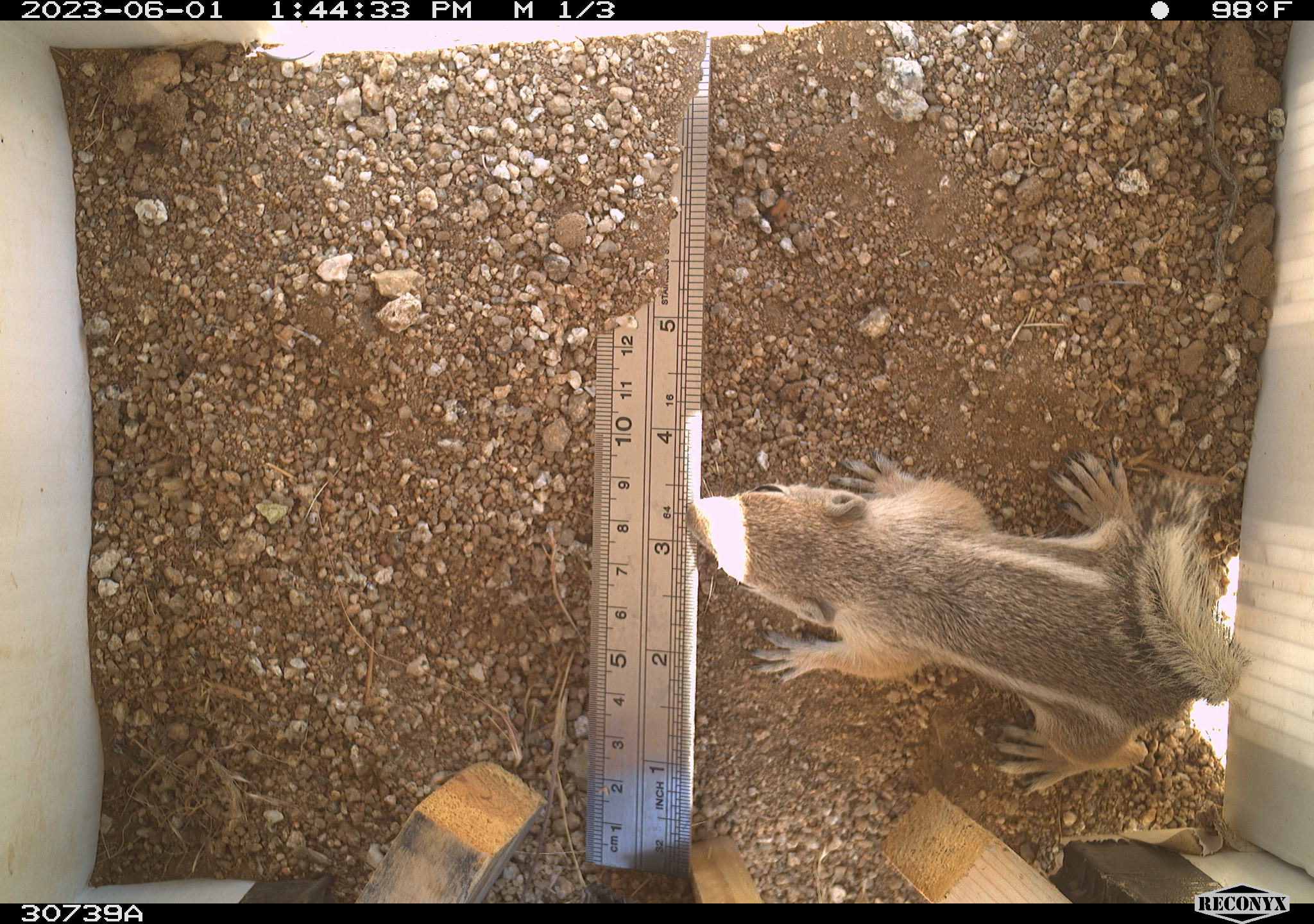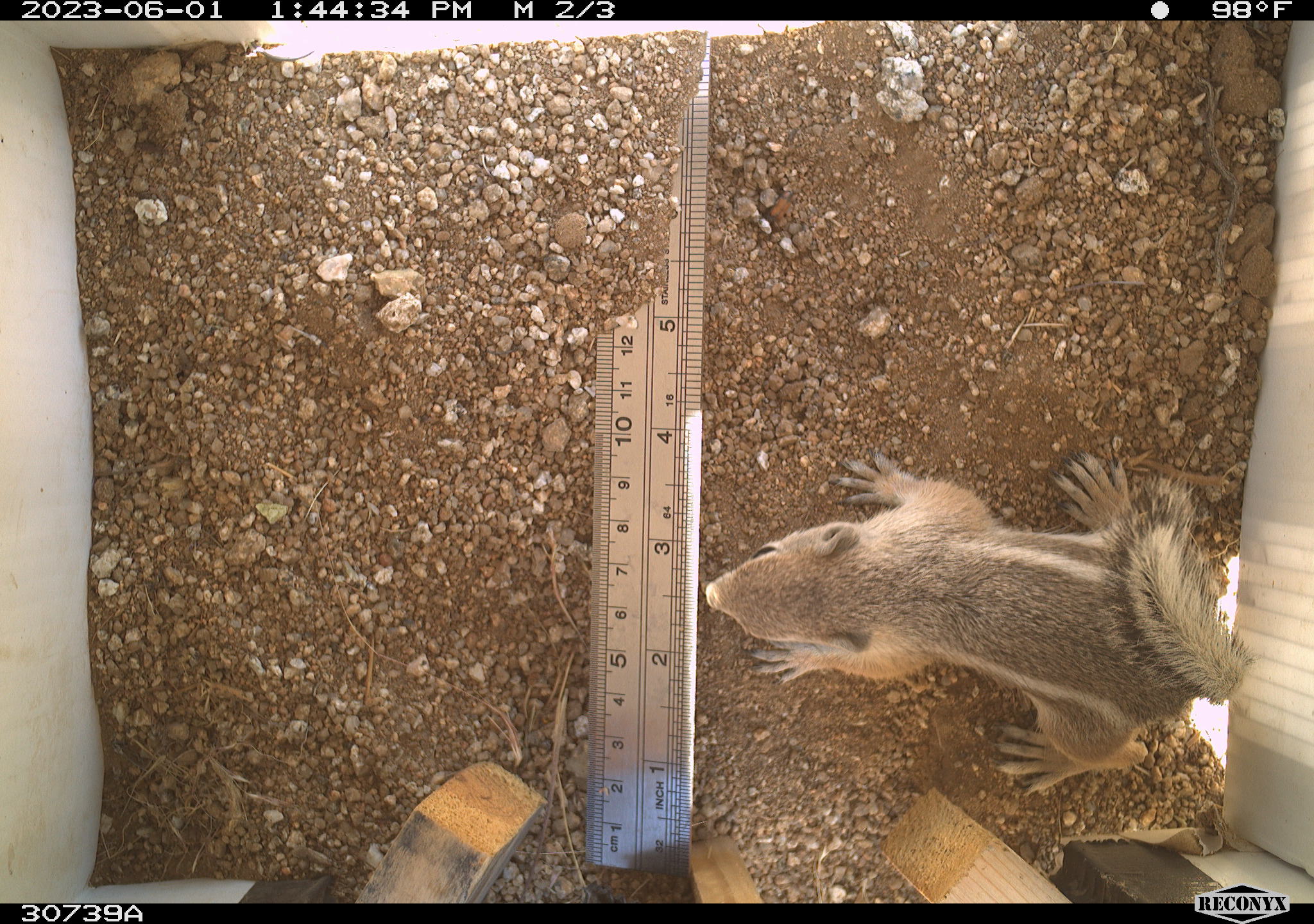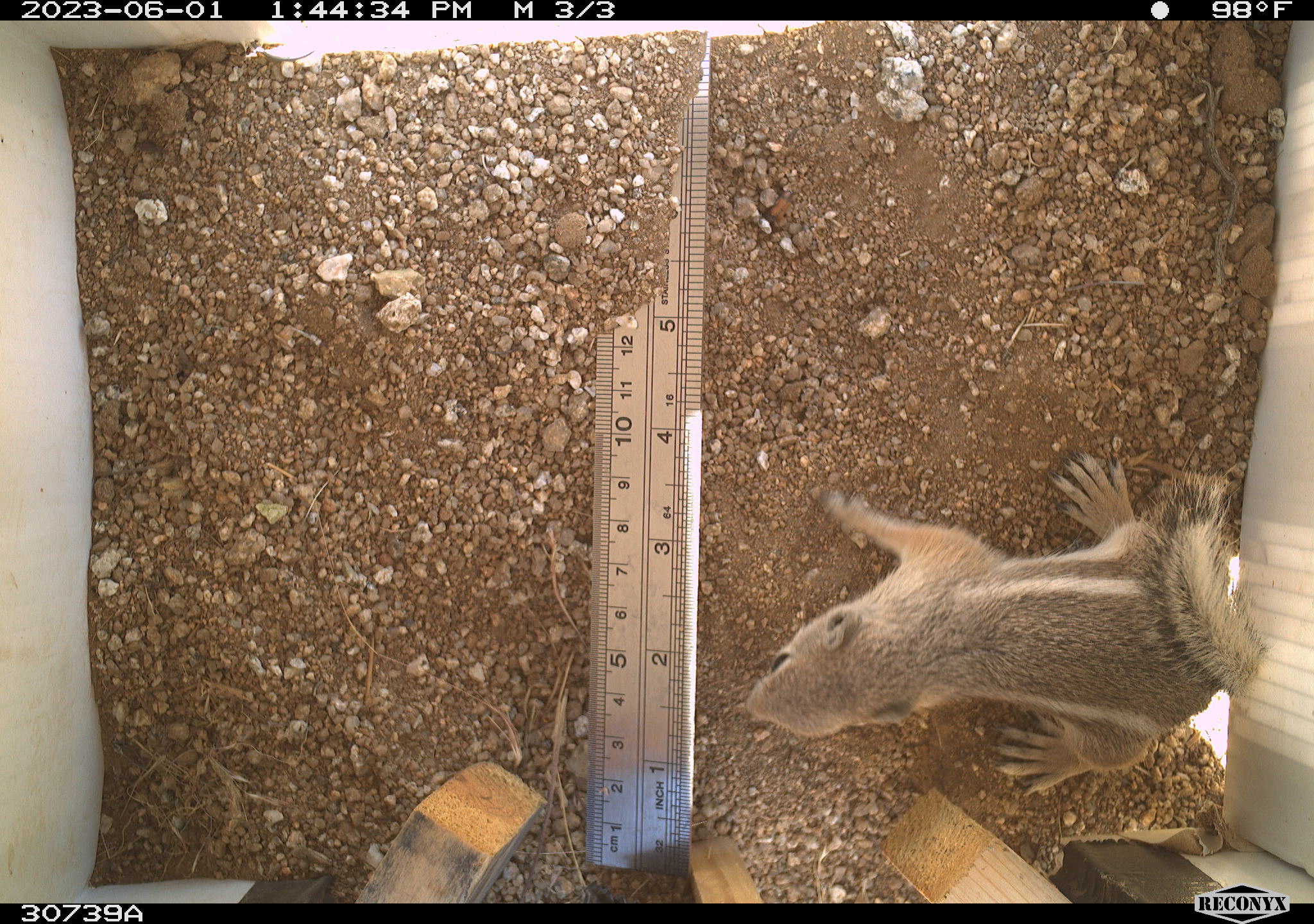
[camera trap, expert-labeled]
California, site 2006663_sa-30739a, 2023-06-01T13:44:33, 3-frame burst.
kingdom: Animalia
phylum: Chordata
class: Mammalia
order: Rodentia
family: Sciuridae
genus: Ammospermophilus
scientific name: Ammospermophilus leucurus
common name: white-tailed antelope squirrel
White-tailed antelope squirrel (Ammospermophilus leucurus).